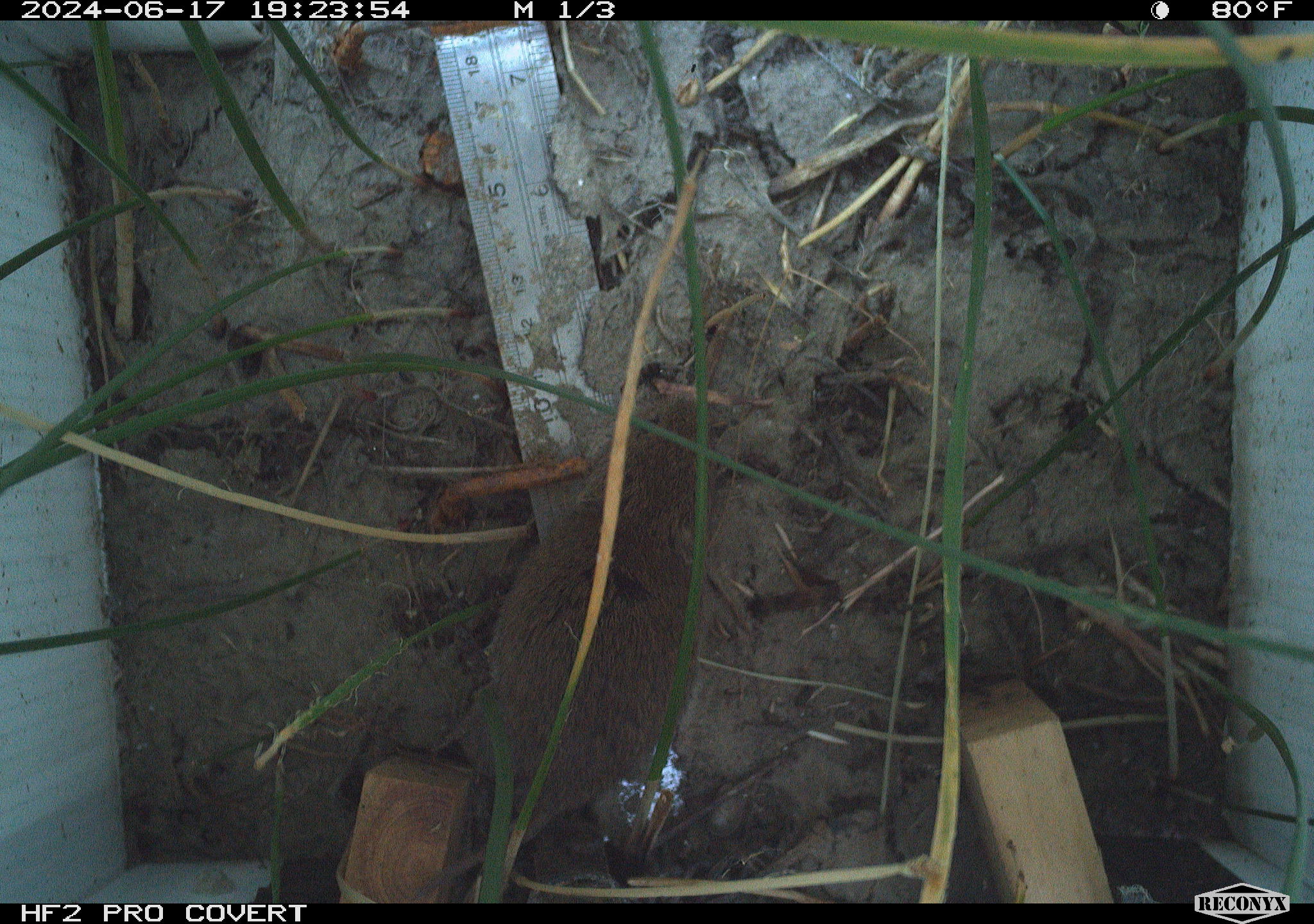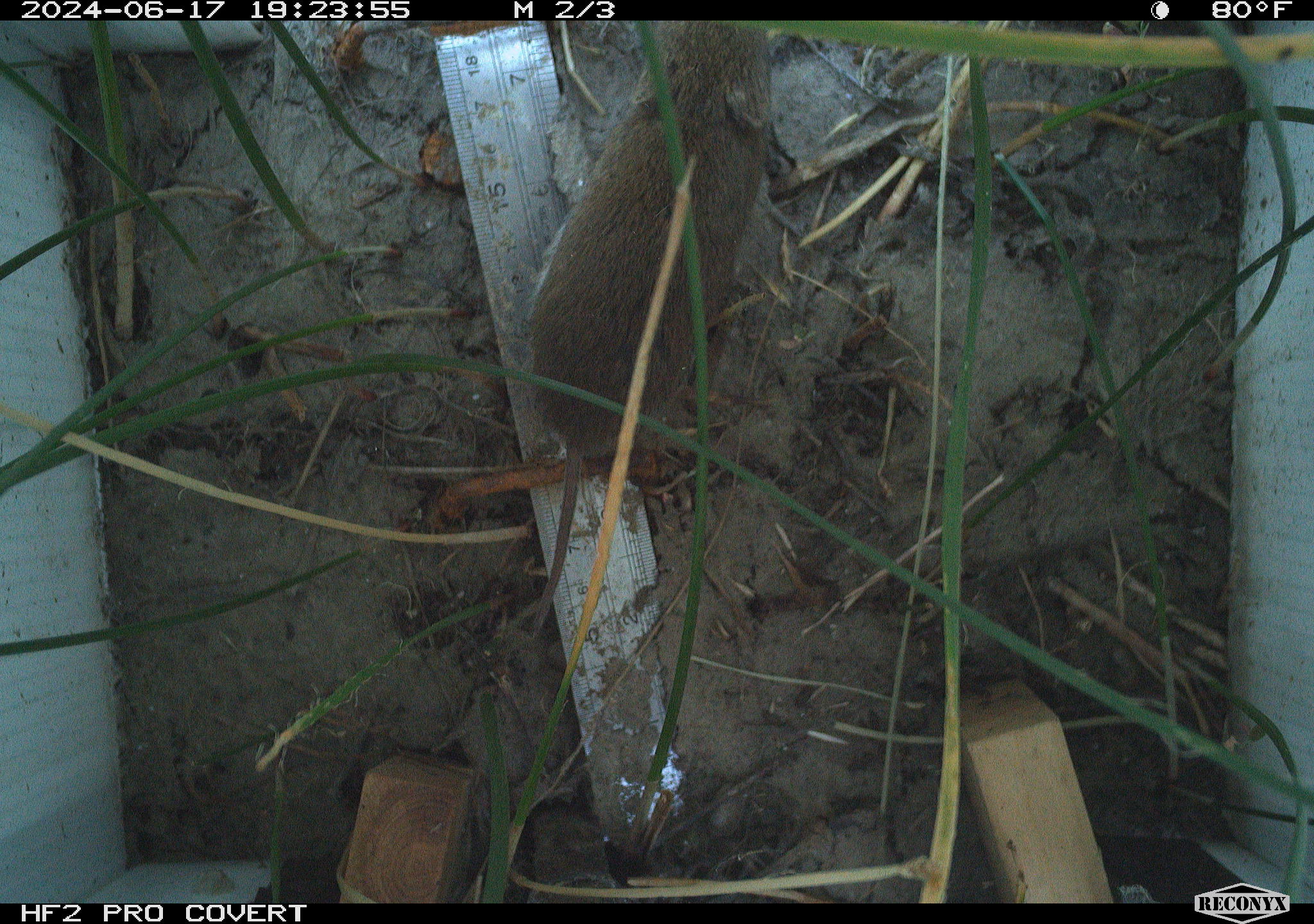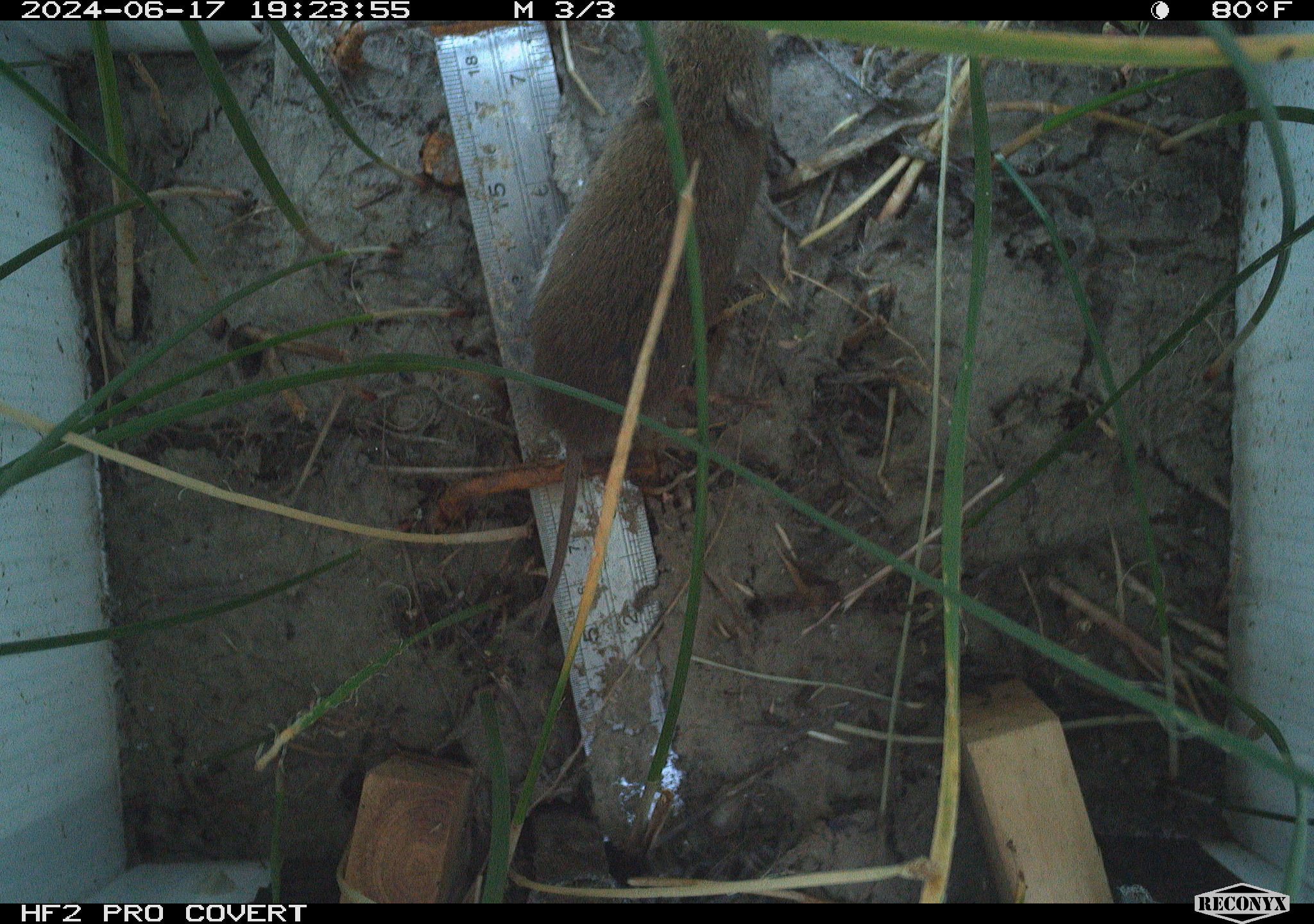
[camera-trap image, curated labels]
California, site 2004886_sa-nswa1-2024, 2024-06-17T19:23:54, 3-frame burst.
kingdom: Animalia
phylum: Chordata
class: Mammalia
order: Rodentia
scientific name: Rodentia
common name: rodent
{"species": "rodent (Rodentia)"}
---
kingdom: Animalia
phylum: Chordata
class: Mammalia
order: Rodentia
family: Cricetidae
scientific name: Arvicolinae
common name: voles, lemmings, and muskrats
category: arvicolinae subfamily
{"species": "arvicolinae subfamily (voles, lemmings, and muskrats) (Arvicolinae)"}